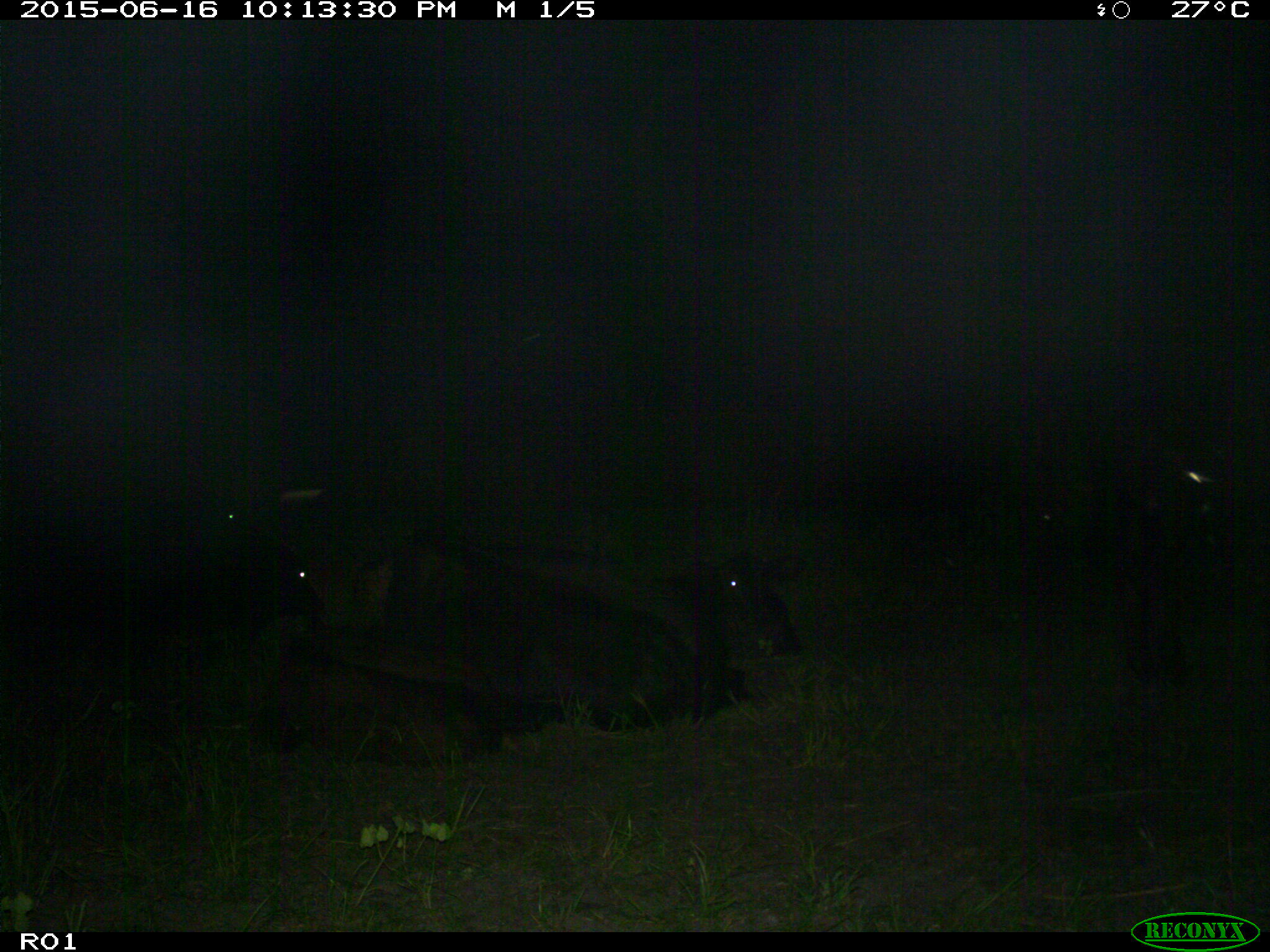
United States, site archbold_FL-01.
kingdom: Animalia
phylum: Chordata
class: Mammalia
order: Artiodactyla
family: Bovidae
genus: Bos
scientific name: Bos taurus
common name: domestic cow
Bos taurus (domestic cow).